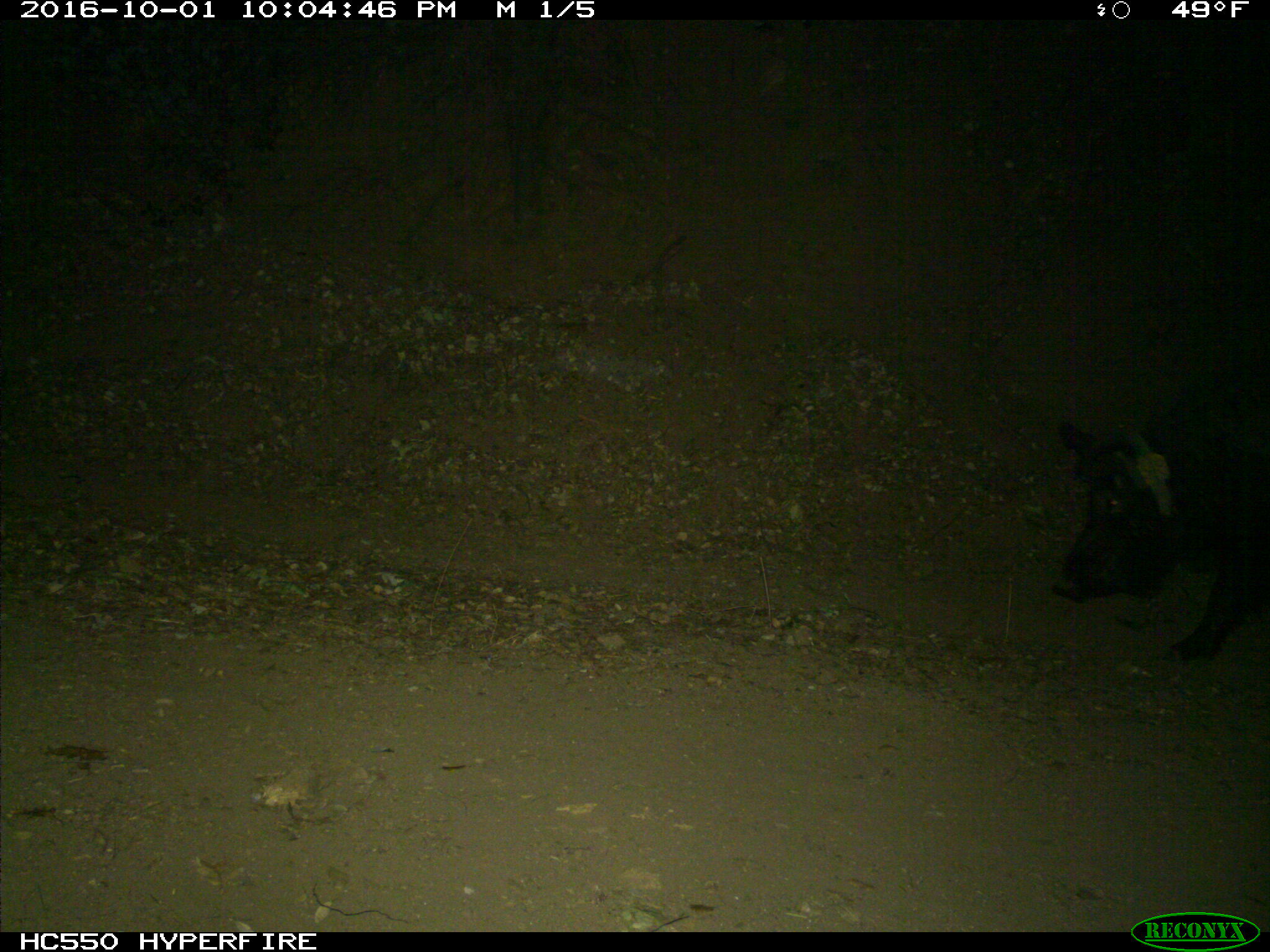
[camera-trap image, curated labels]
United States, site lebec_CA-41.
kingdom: Animalia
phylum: Chordata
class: Mammalia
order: Artiodactyla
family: Suidae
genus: Sus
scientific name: Sus scrofa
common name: wild boar